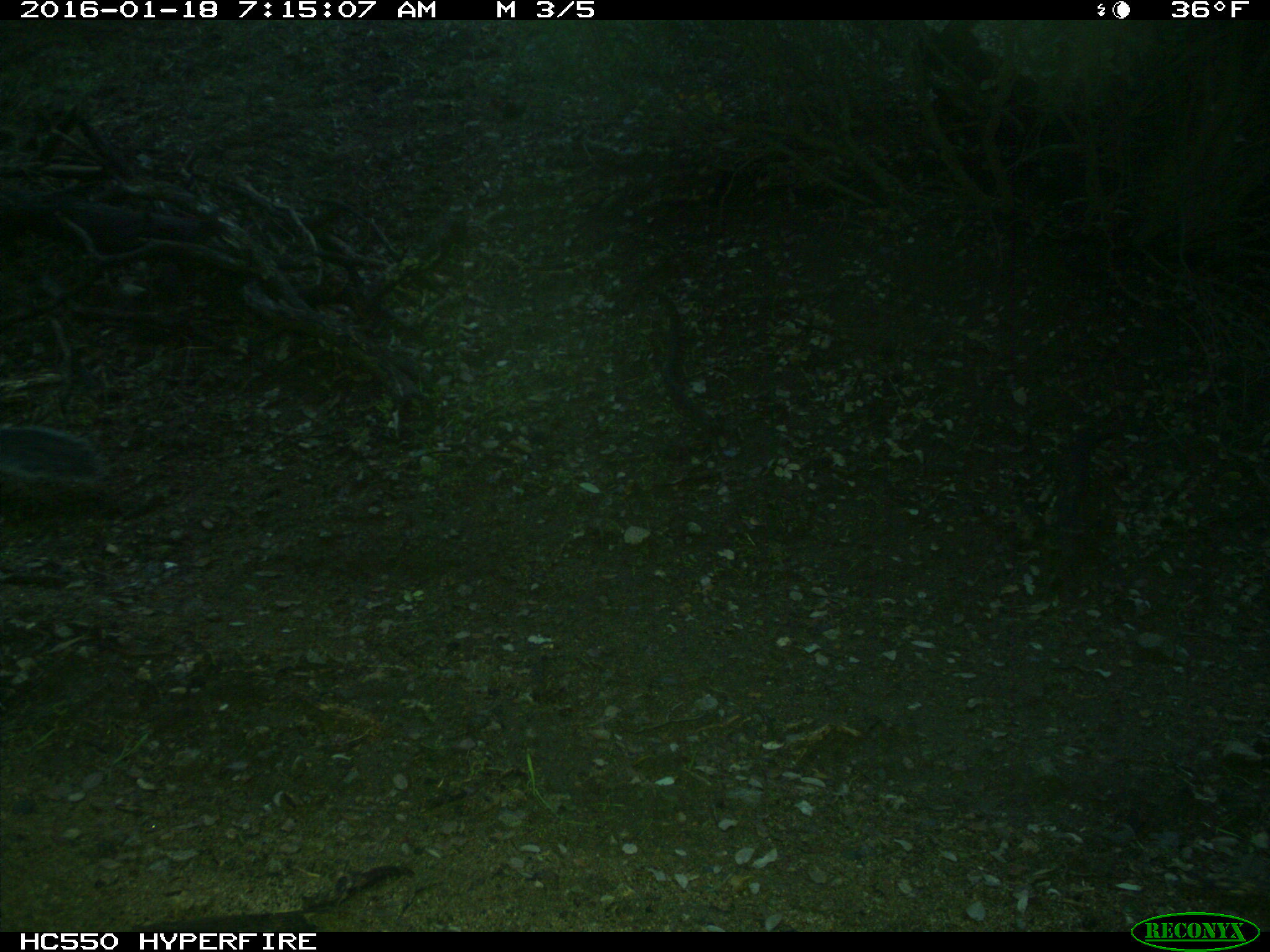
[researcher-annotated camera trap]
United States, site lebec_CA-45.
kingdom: Animalia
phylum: Chordata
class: Mammalia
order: Rodentia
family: Sciuridae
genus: Sciurus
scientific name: Sciurus carolinensis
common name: eastern gray squirrel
Sciurus carolinensis (eastern gray squirrel).